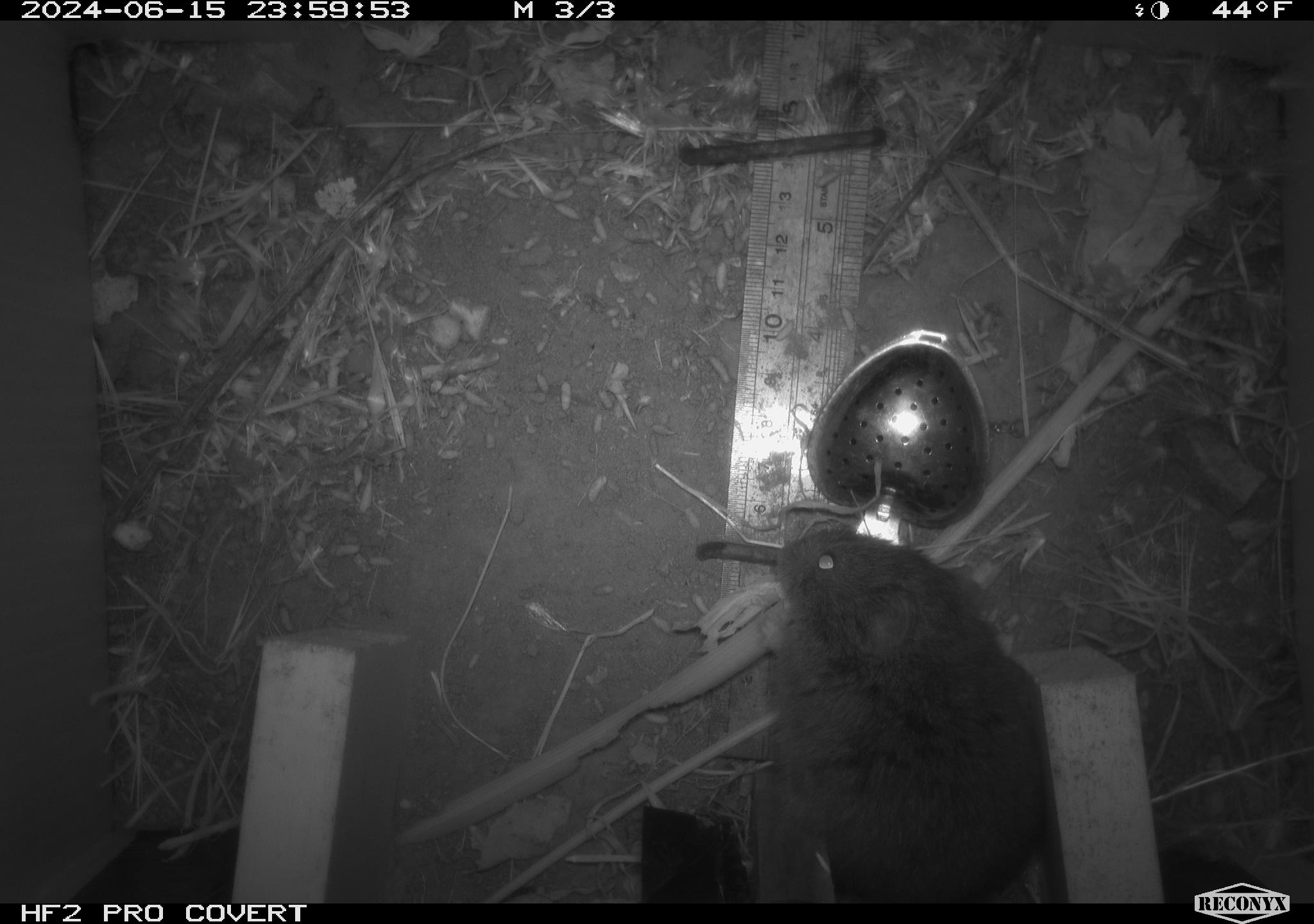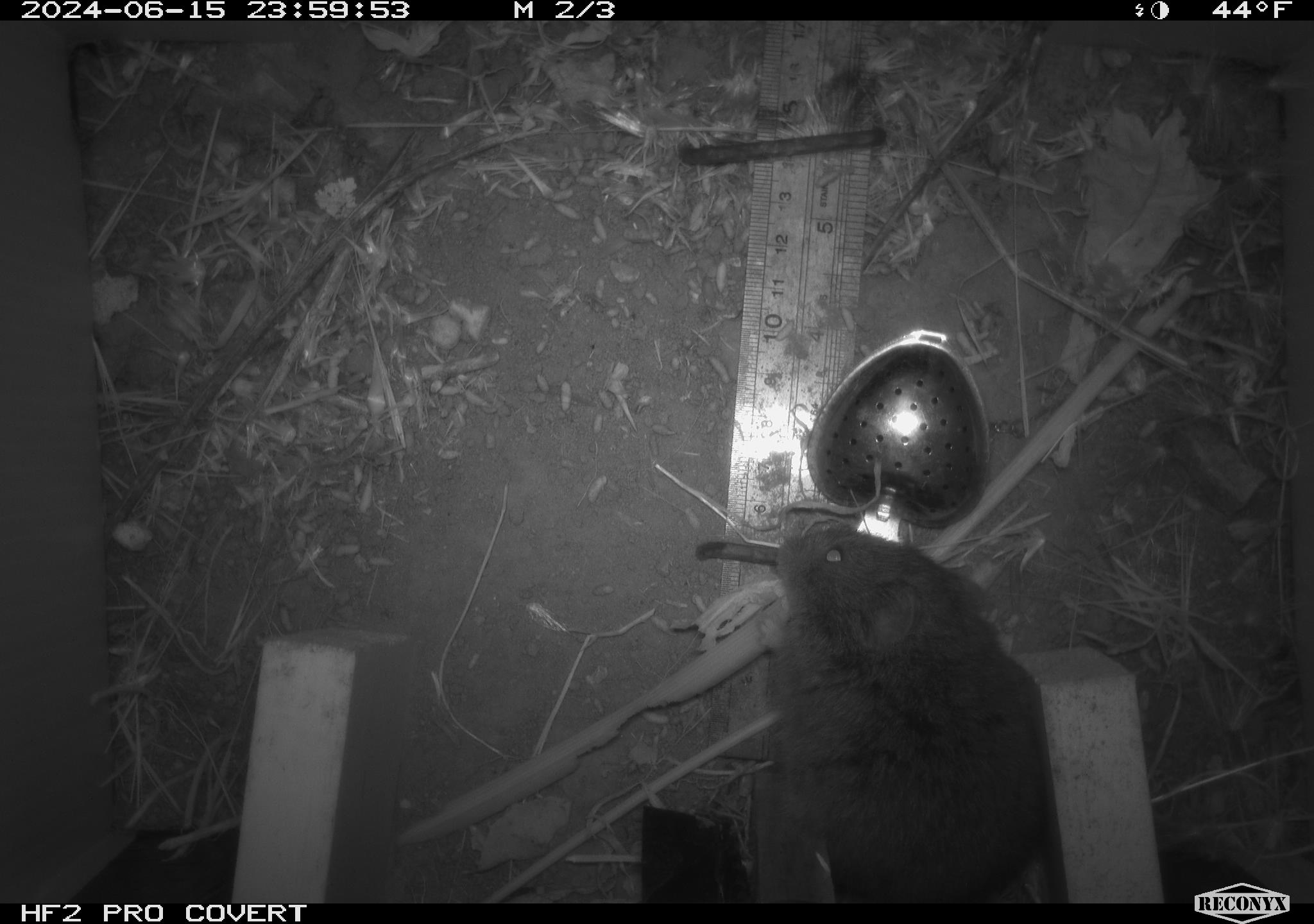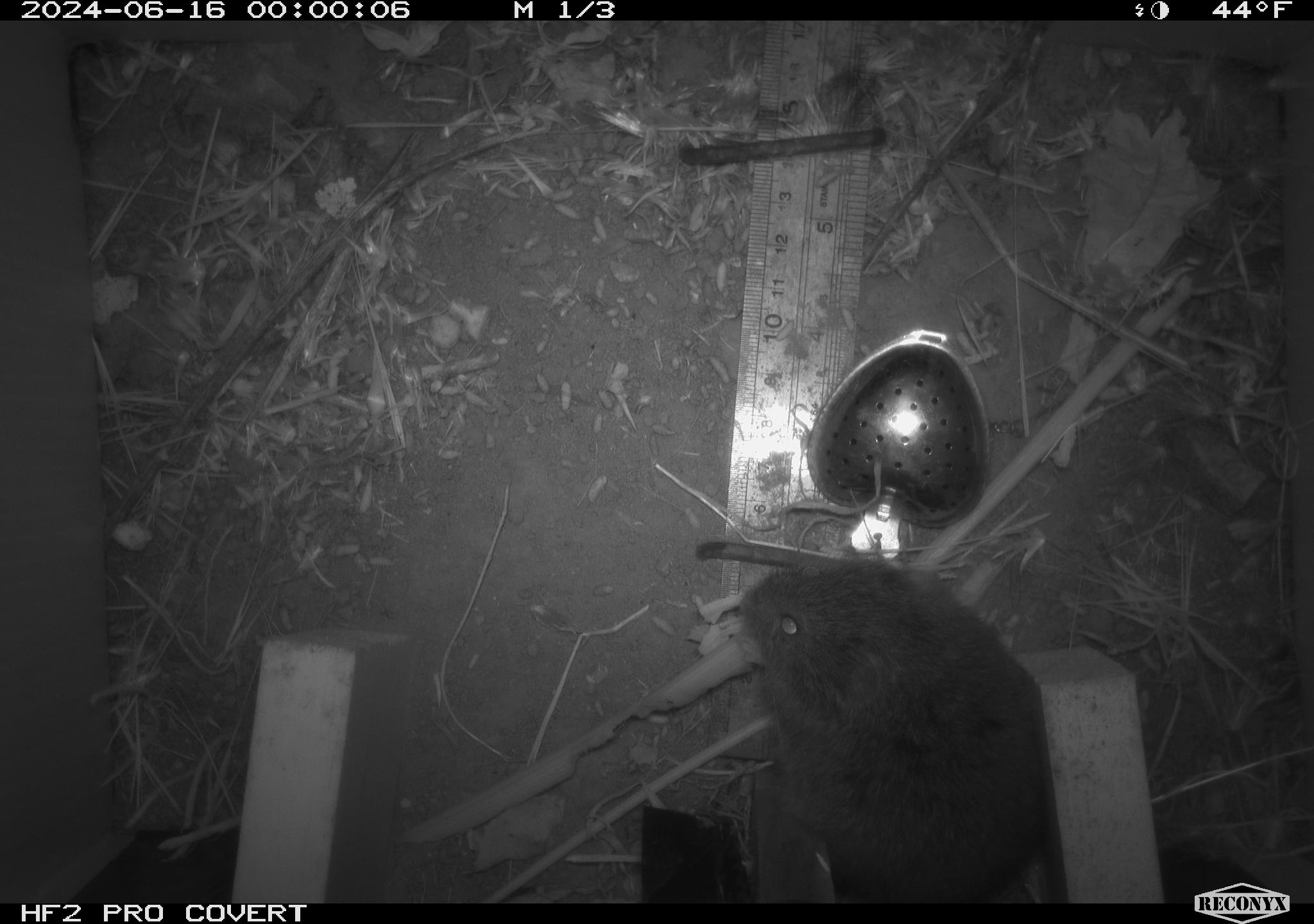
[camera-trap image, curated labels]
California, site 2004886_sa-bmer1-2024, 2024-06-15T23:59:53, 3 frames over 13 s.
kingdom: Animalia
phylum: Chordata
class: Mammalia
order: Rodentia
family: Cricetidae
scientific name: Cricetidae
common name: hamsters, voles, lemmings, and allies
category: cricetidae family